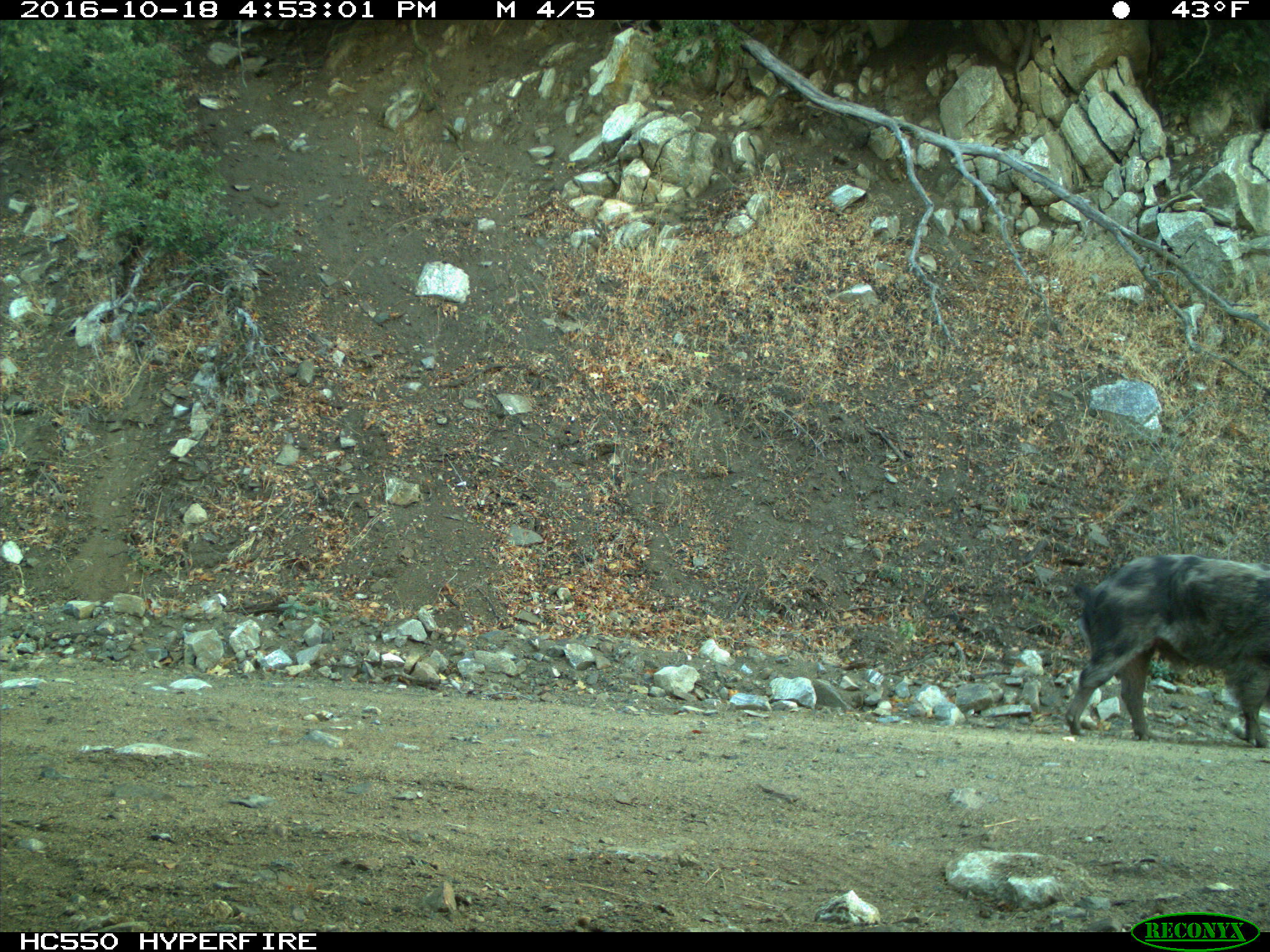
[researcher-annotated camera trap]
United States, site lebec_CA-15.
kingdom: Animalia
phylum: Chordata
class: Mammalia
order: Artiodactyla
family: Suidae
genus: Sus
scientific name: Sus scrofa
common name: wild boar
Sus scrofa (wild boar).